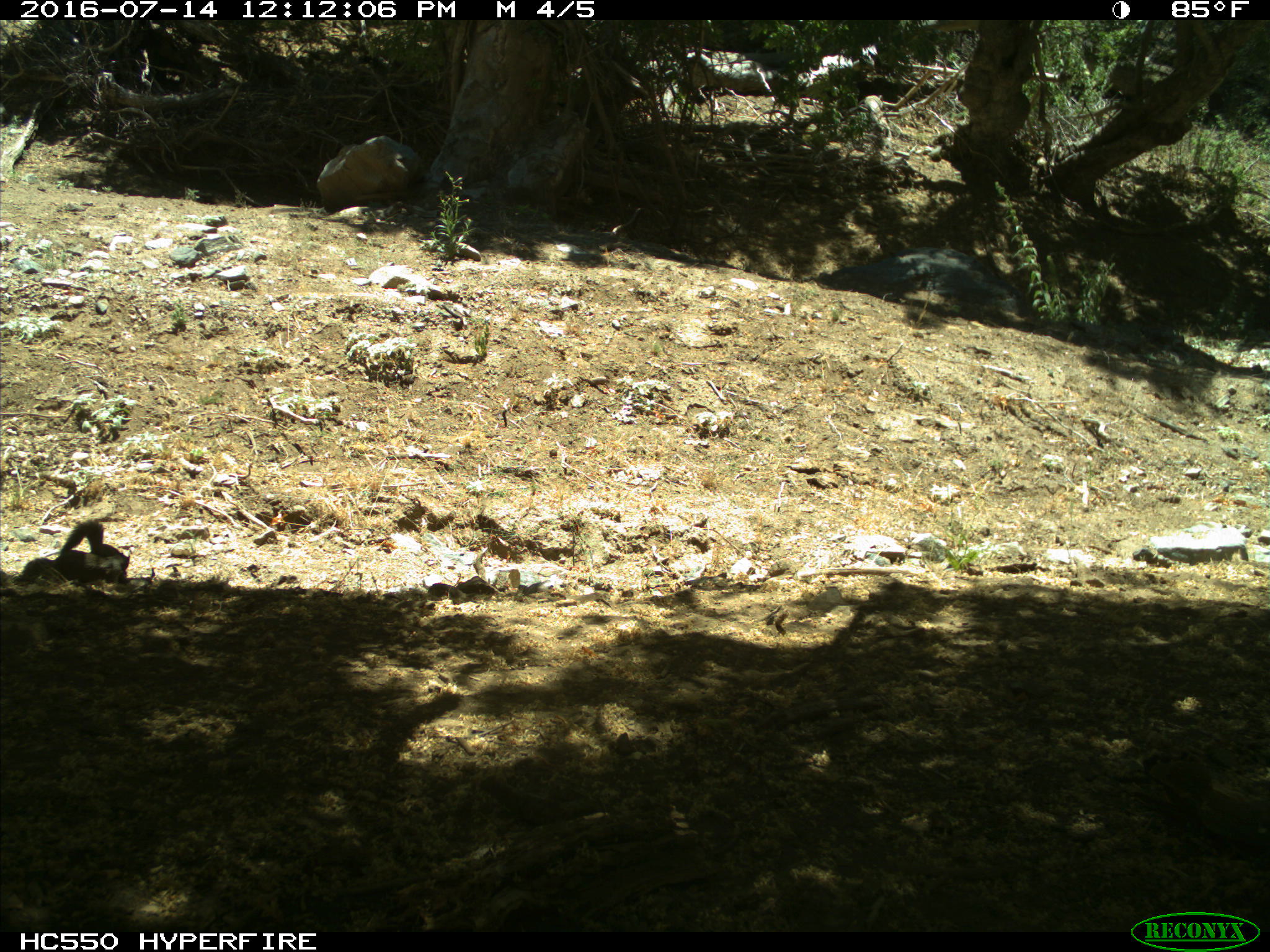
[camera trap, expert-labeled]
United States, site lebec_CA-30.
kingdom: Animalia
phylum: Chordata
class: Mammalia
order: Rodentia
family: Sciuridae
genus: Otospermophilus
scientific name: Otospermophilus beecheyi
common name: california ground squirrel